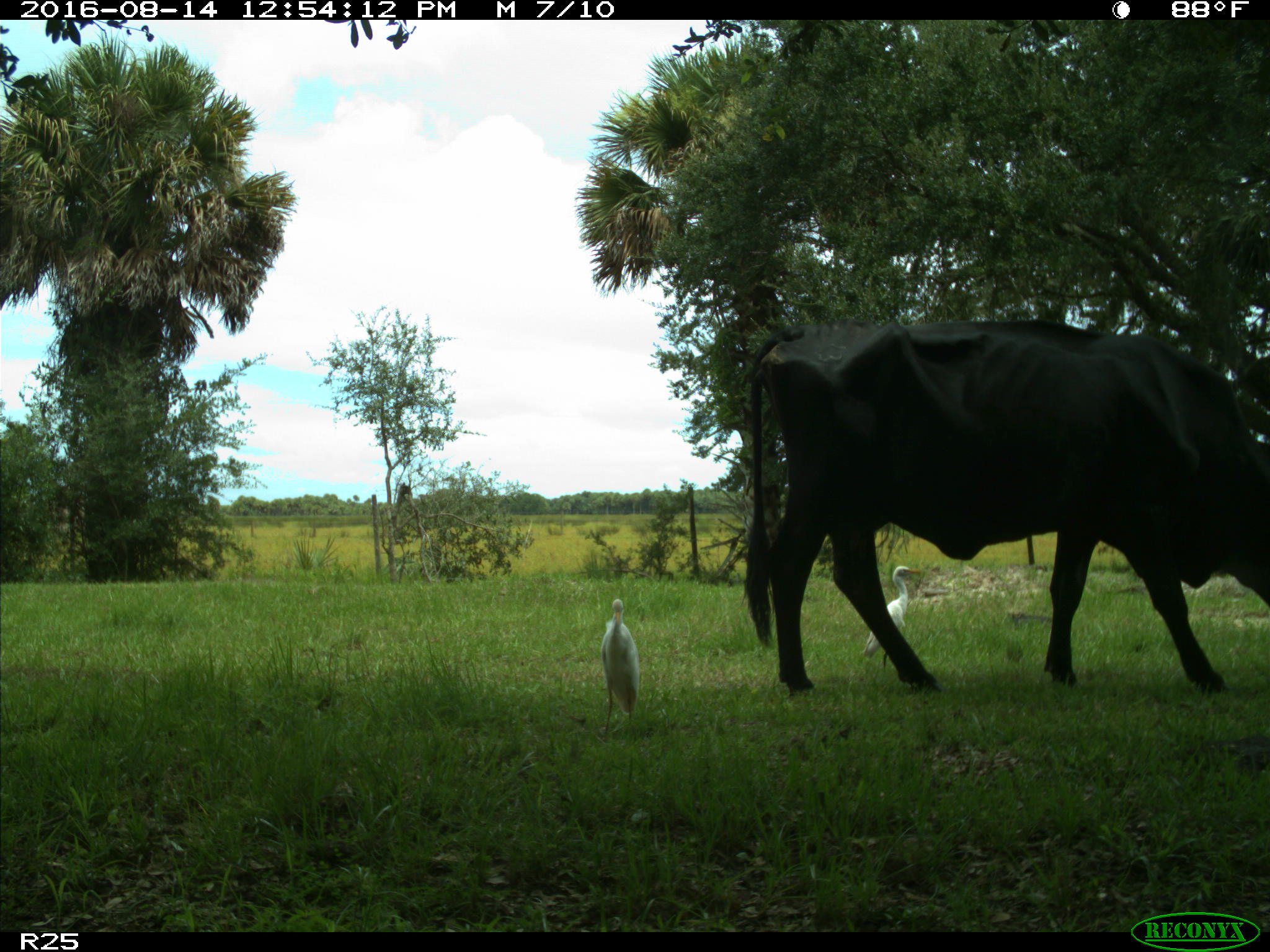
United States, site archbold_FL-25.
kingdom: Animalia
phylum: Chordata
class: Mammalia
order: Artiodactyla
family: Bovidae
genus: Bos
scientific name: Bos taurus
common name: domestic cow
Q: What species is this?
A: Bos taurus (domestic cow).